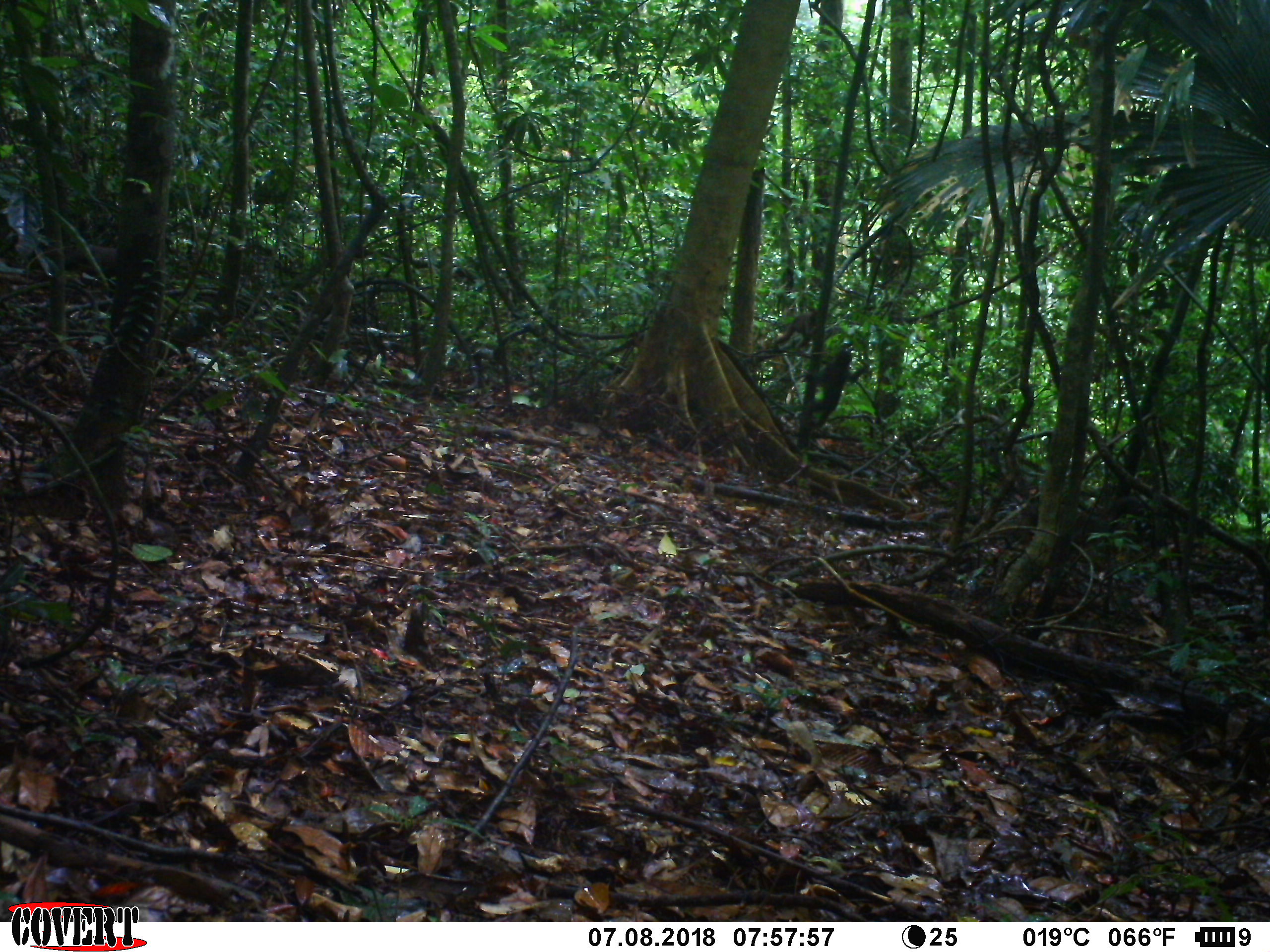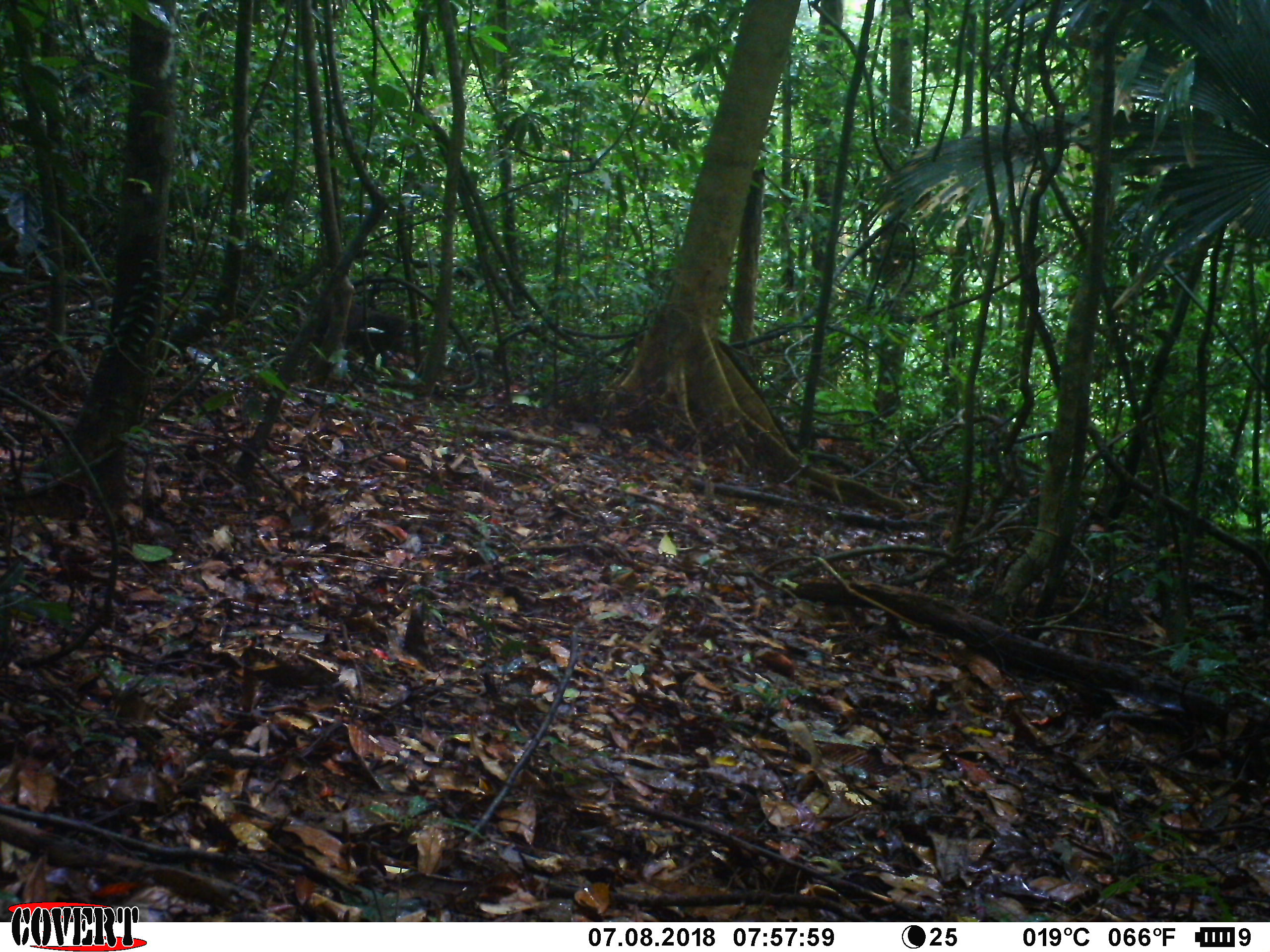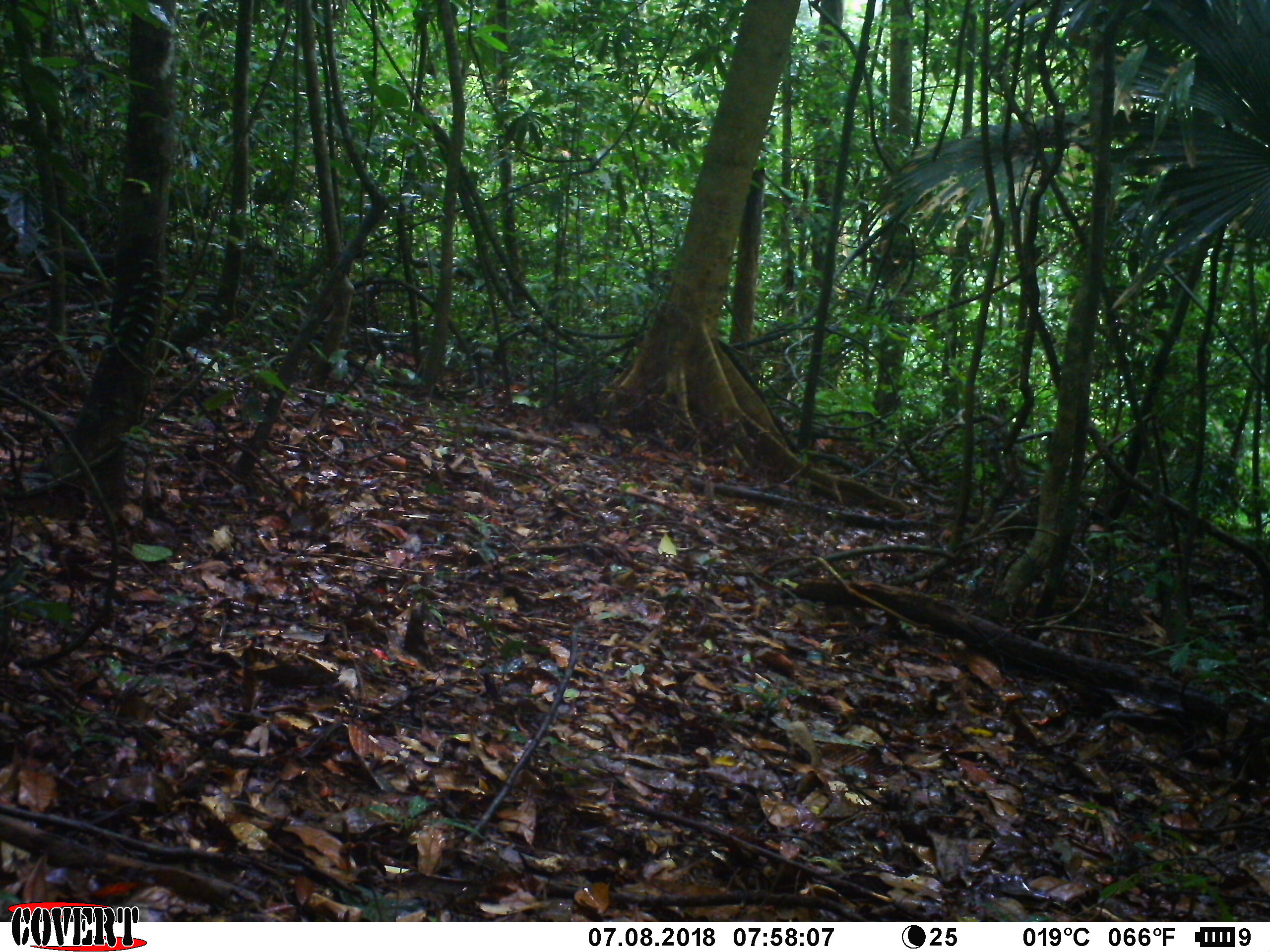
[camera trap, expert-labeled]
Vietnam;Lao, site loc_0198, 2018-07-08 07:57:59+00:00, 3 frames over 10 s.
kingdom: Animalia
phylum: Chordata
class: Mammalia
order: Primates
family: Cercopithecidae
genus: Macaca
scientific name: Macaca arctoides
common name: stump-tailed macaque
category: stump tailed macaque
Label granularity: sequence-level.